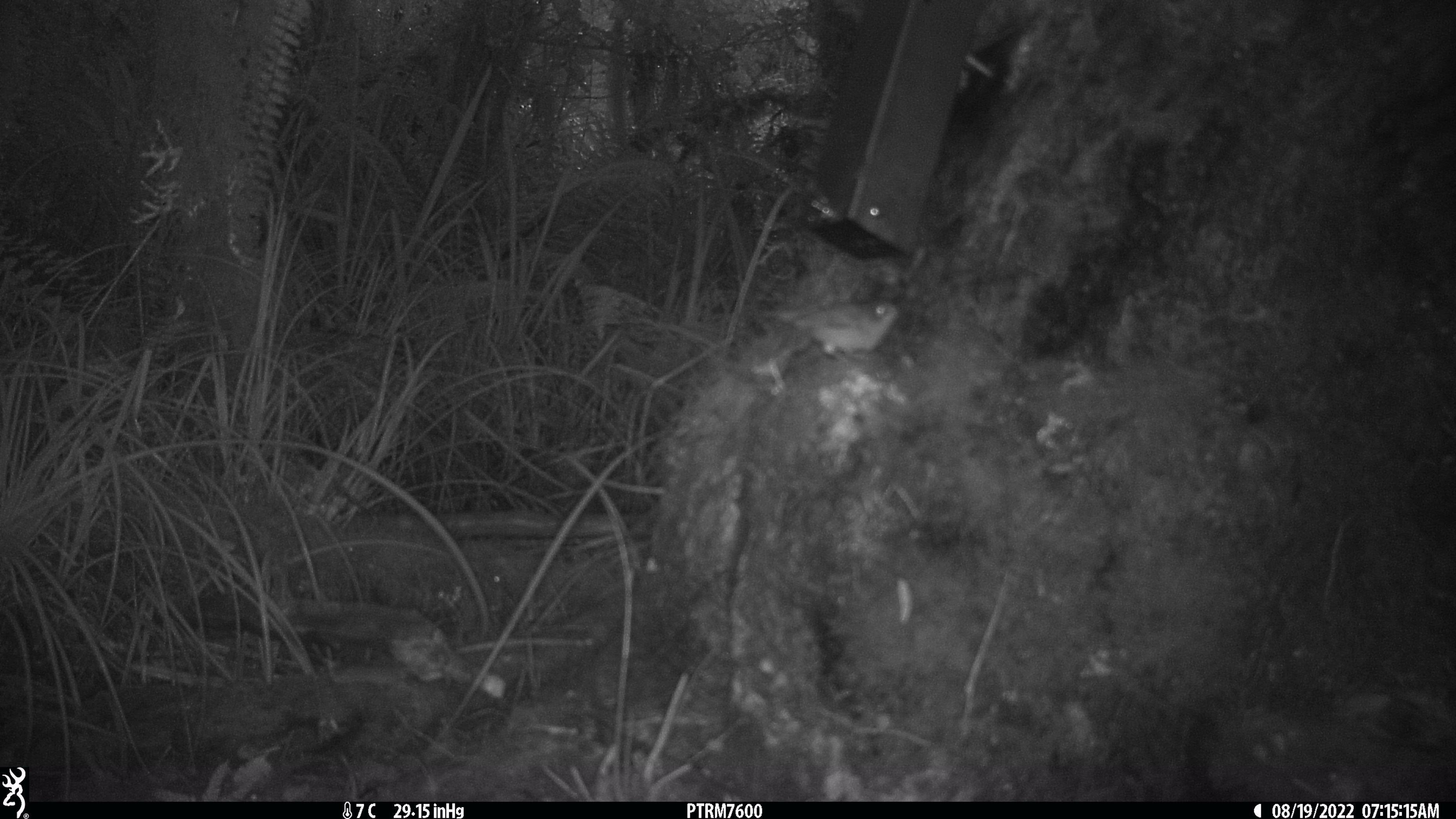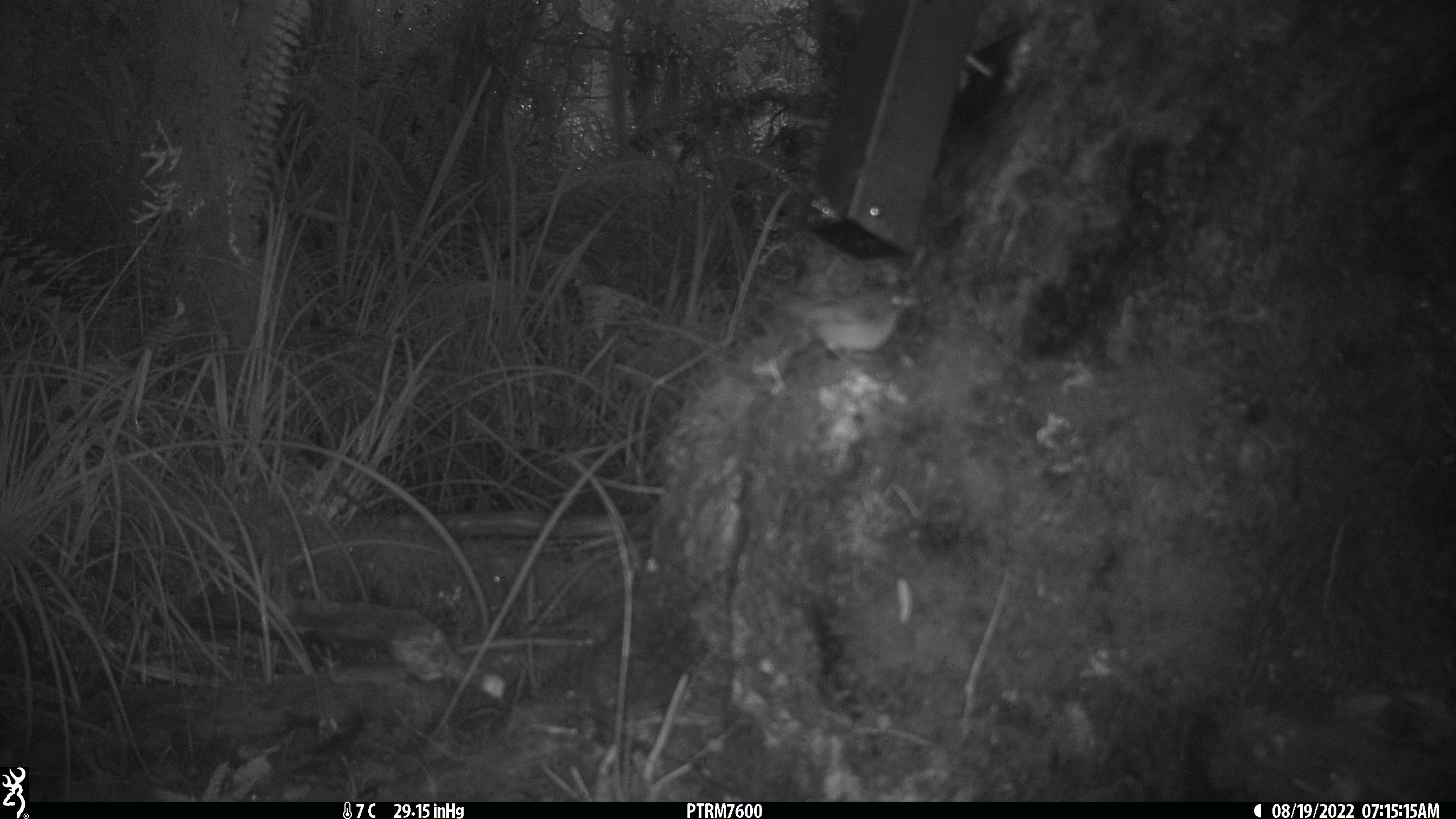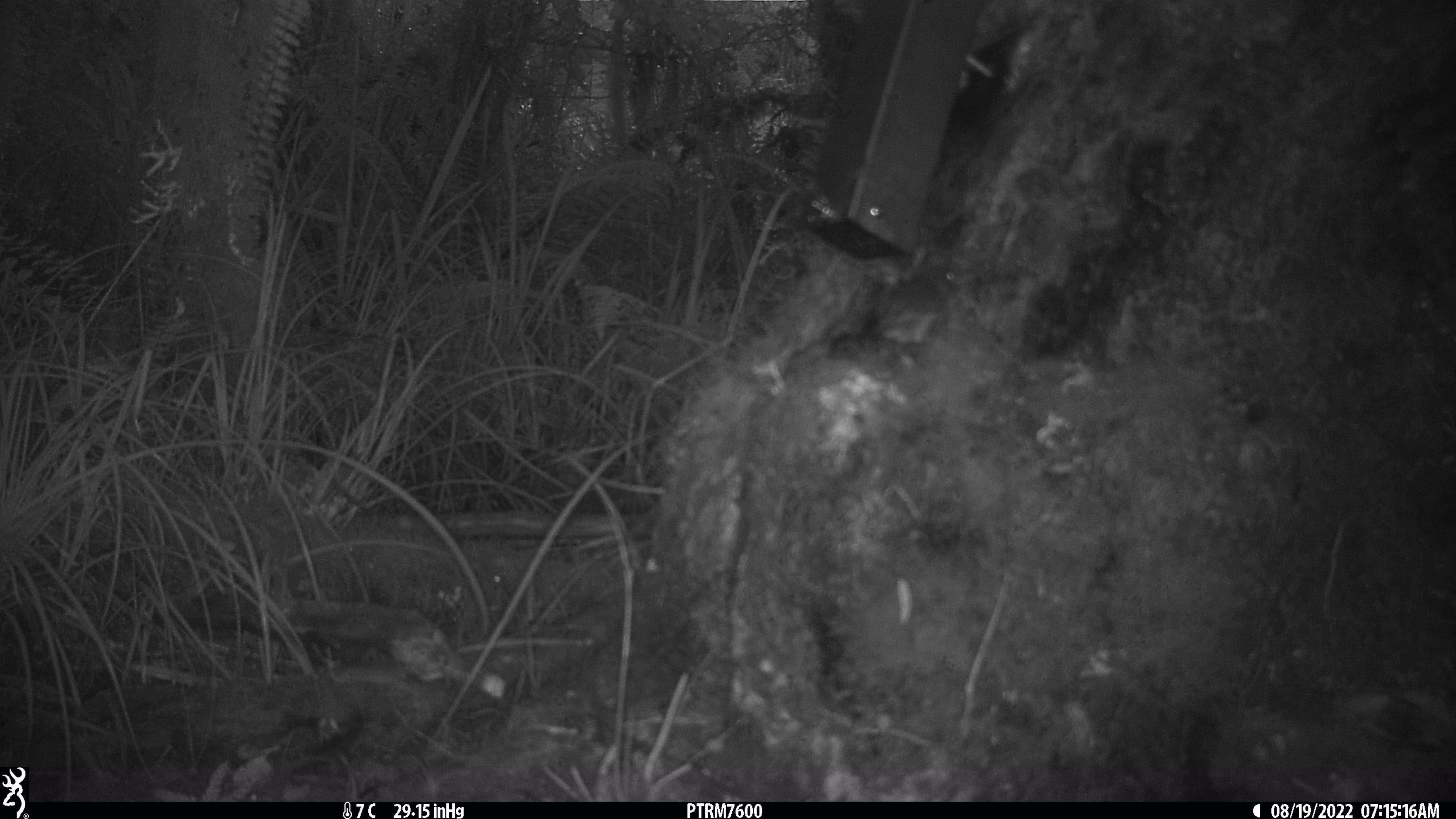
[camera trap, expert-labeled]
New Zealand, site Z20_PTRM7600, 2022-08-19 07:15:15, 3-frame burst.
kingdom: Animalia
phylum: Chordata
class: Aves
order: Passeriformes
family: Zosteropidae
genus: Zosterops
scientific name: Zosterops lateralis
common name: silvereye